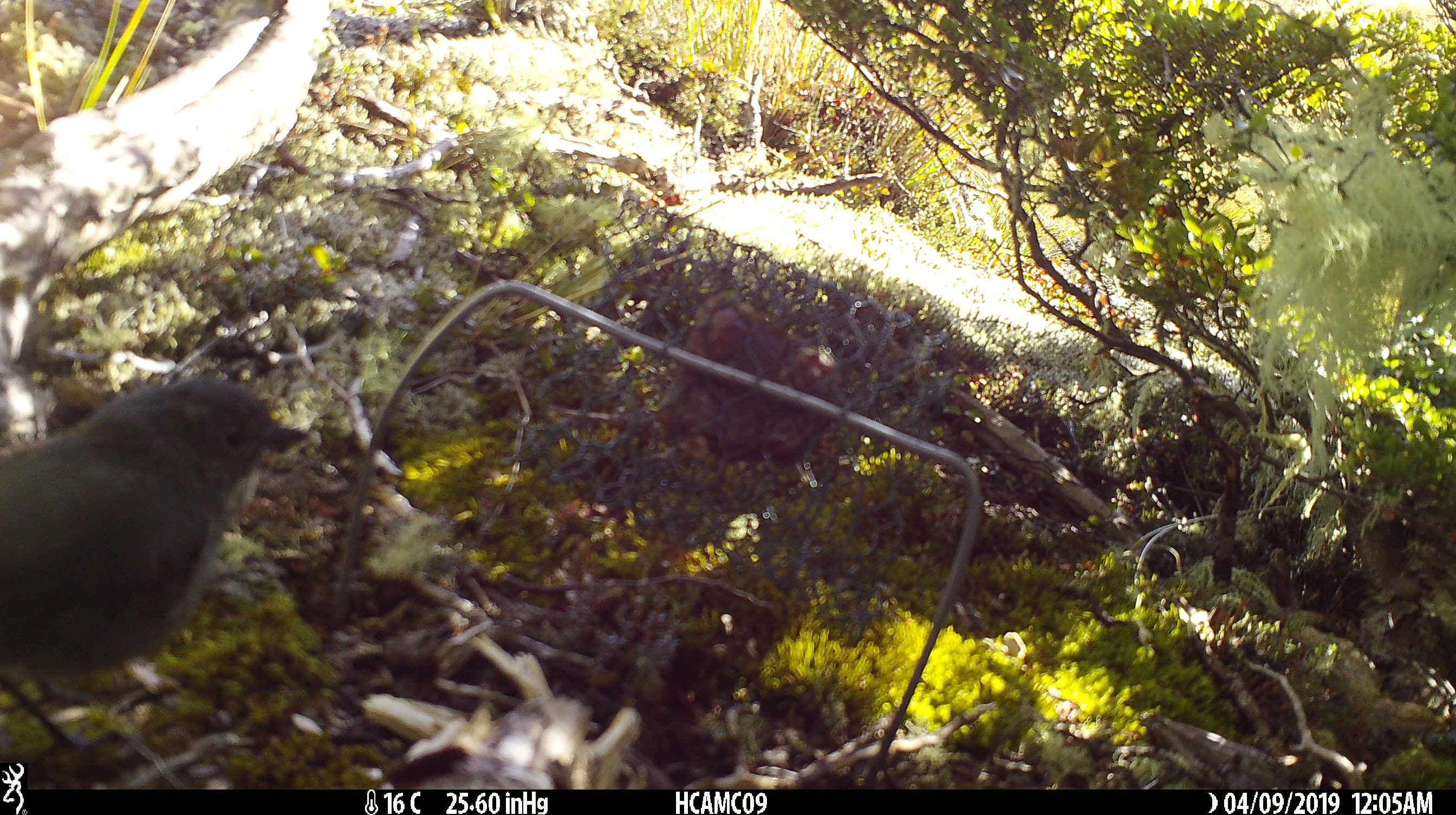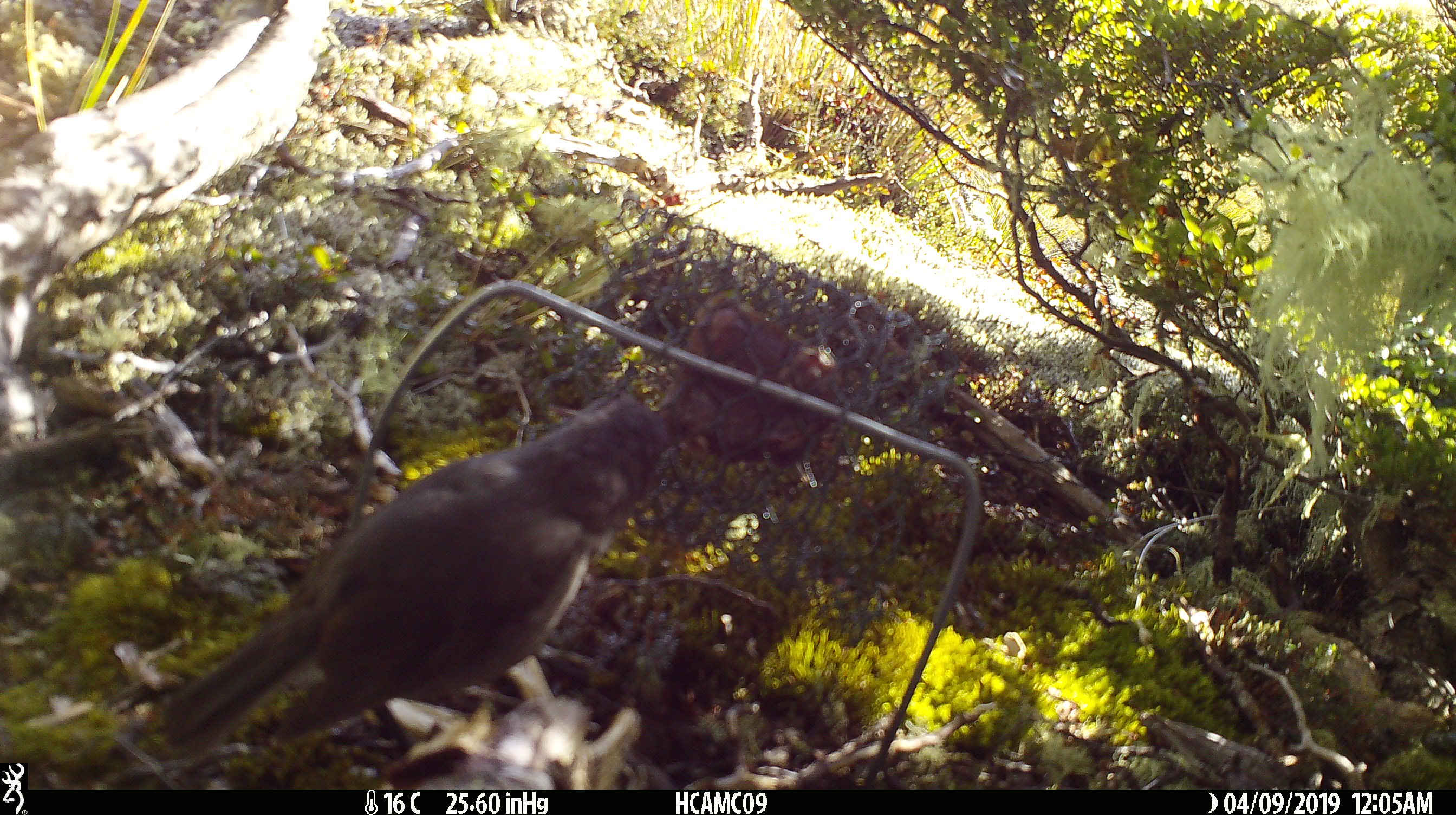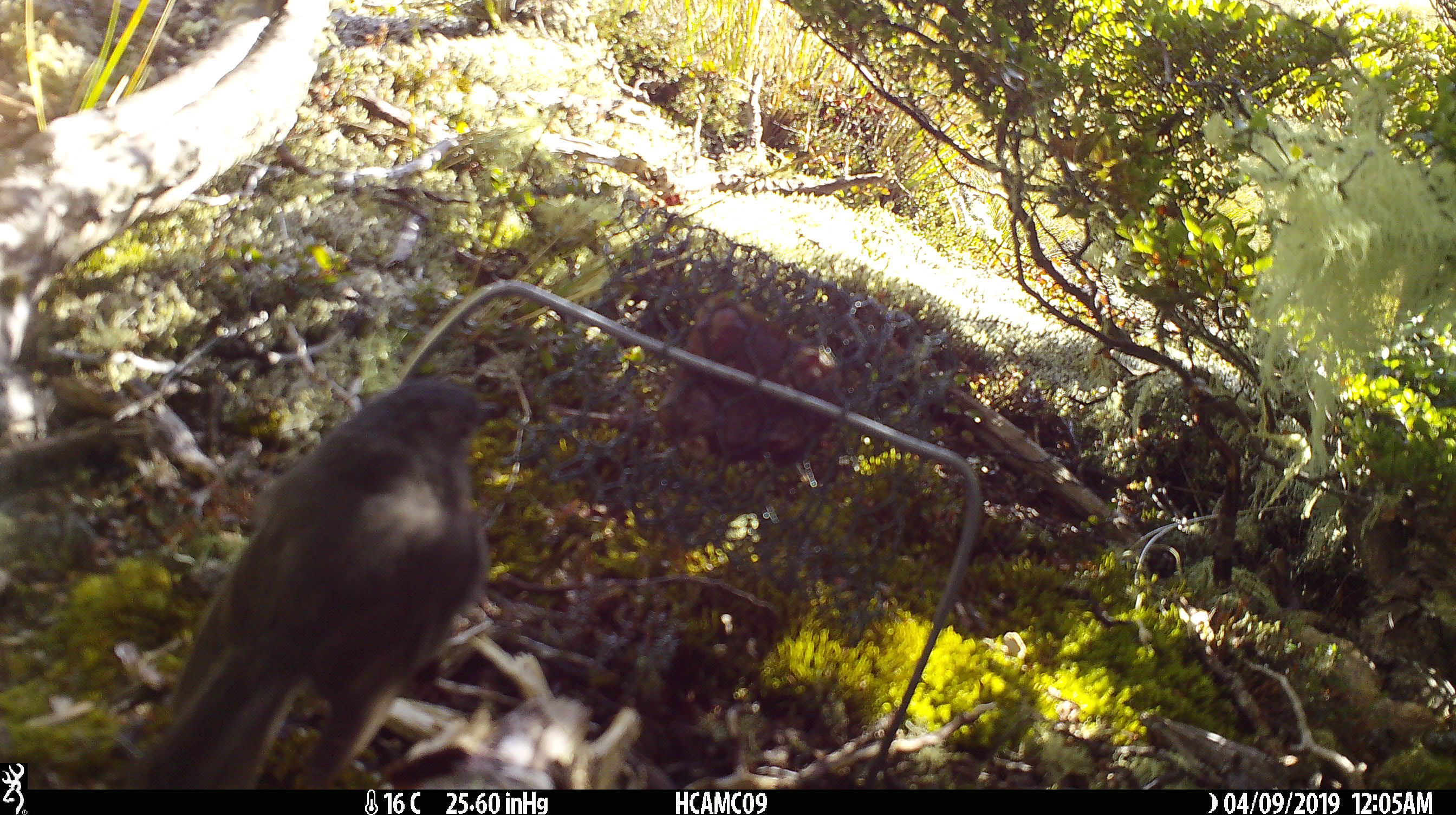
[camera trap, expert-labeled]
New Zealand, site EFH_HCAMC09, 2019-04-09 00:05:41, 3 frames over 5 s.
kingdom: Animalia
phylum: Chordata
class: Aves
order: Passeriformes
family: Petroicidae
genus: Petroica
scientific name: Petroica australis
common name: new zealand robin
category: robin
Robin (new zealand robin) (Petroica australis).